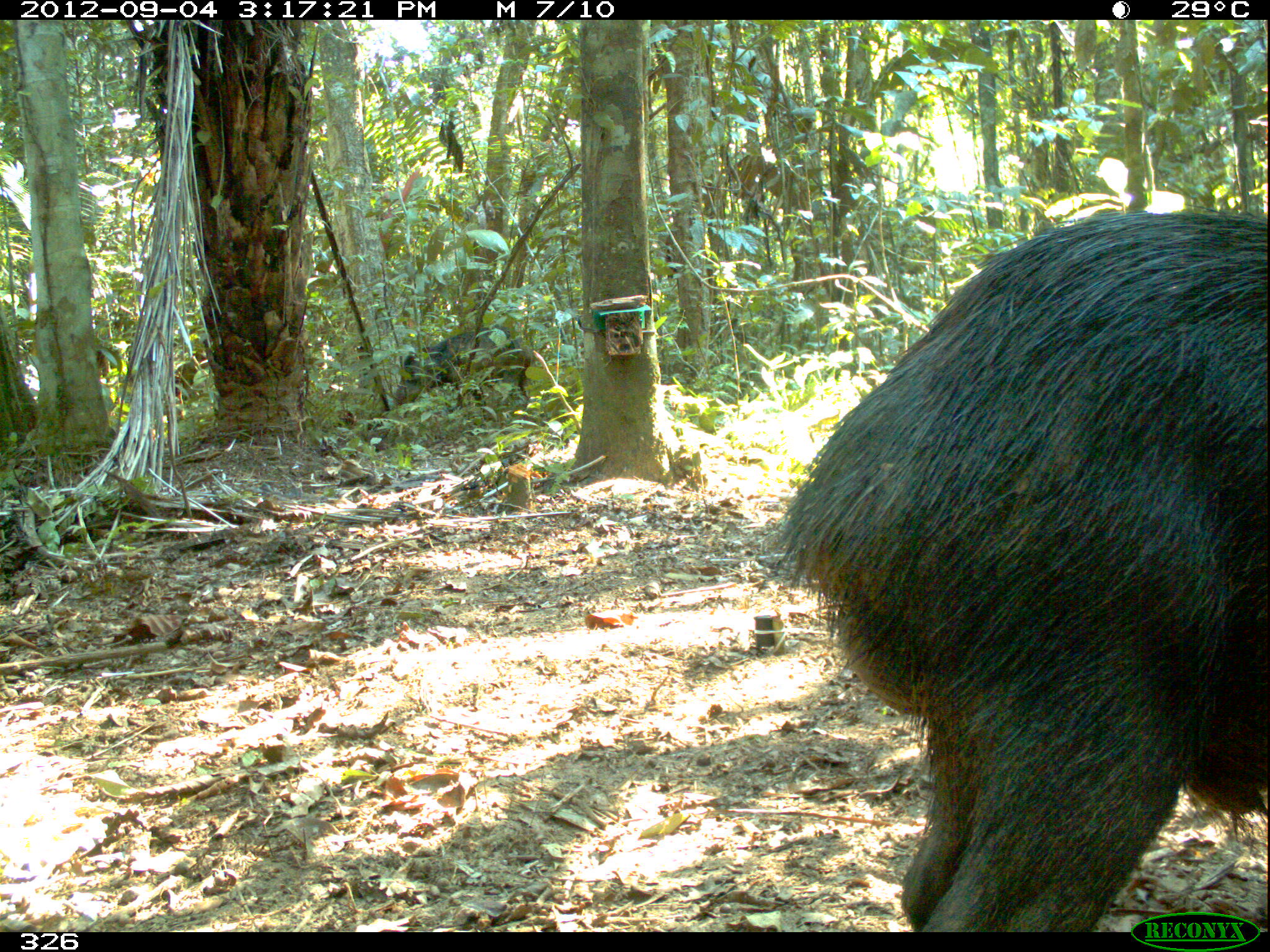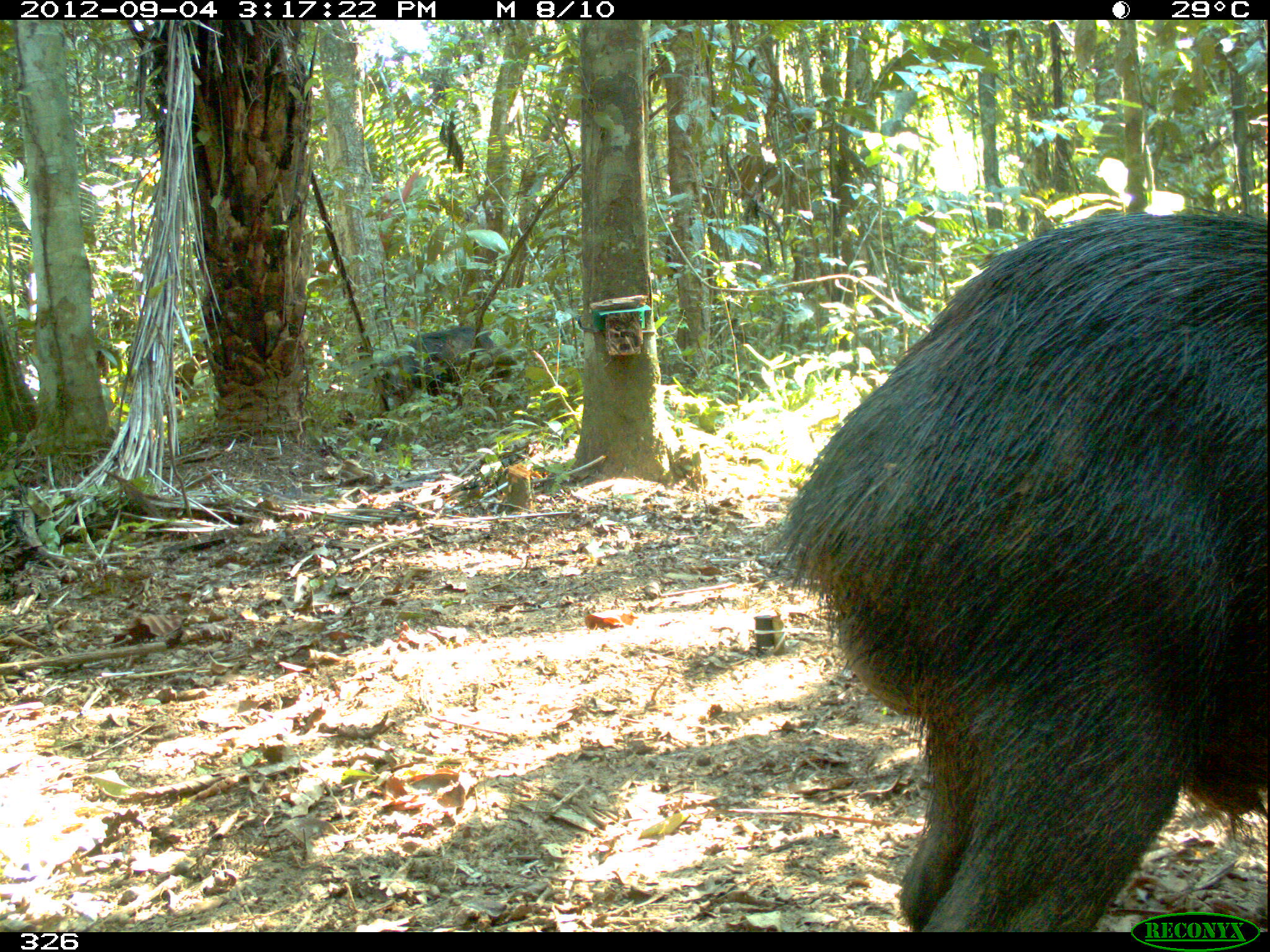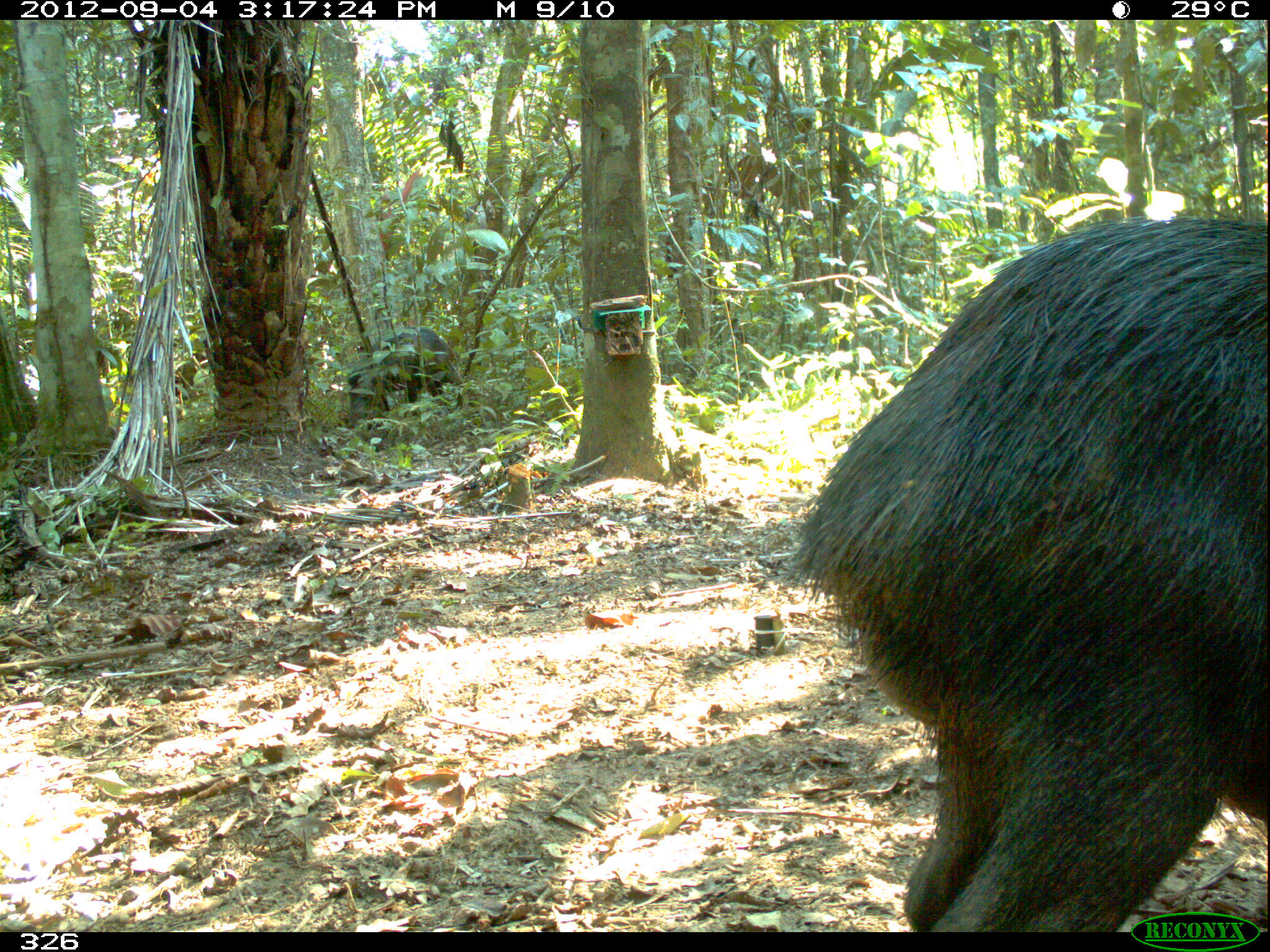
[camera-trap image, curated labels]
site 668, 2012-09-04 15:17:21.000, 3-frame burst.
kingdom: Animalia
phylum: Chordata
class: Mammalia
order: Artiodactyla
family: Tayassuidae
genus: Tayassu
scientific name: Tayassu pecari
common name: white-lipped peccary